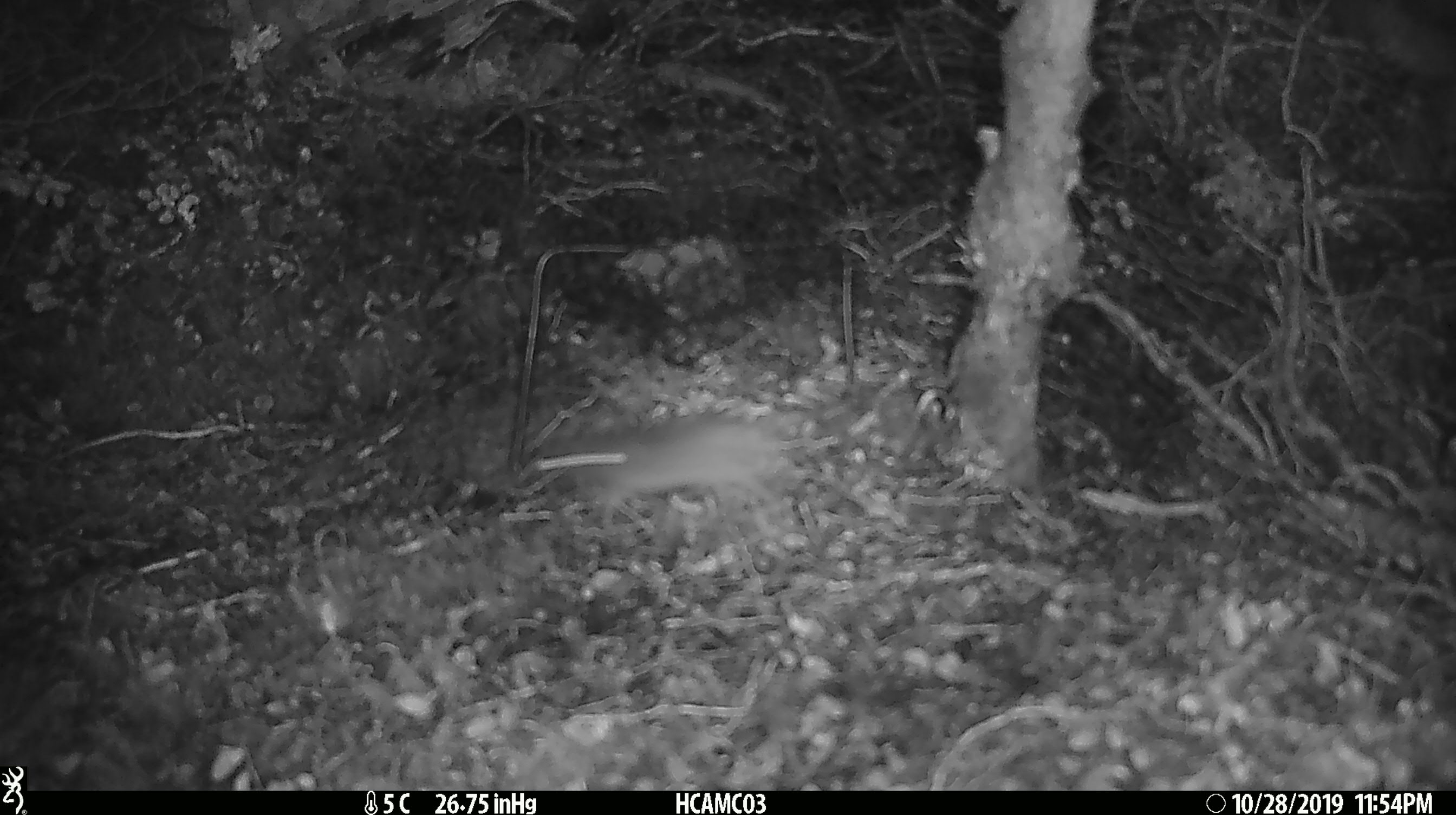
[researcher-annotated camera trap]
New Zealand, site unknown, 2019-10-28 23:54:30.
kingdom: Animalia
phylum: Chordata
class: Mammalia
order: Rodentia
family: Muridae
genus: Mus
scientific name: Mus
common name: mouse